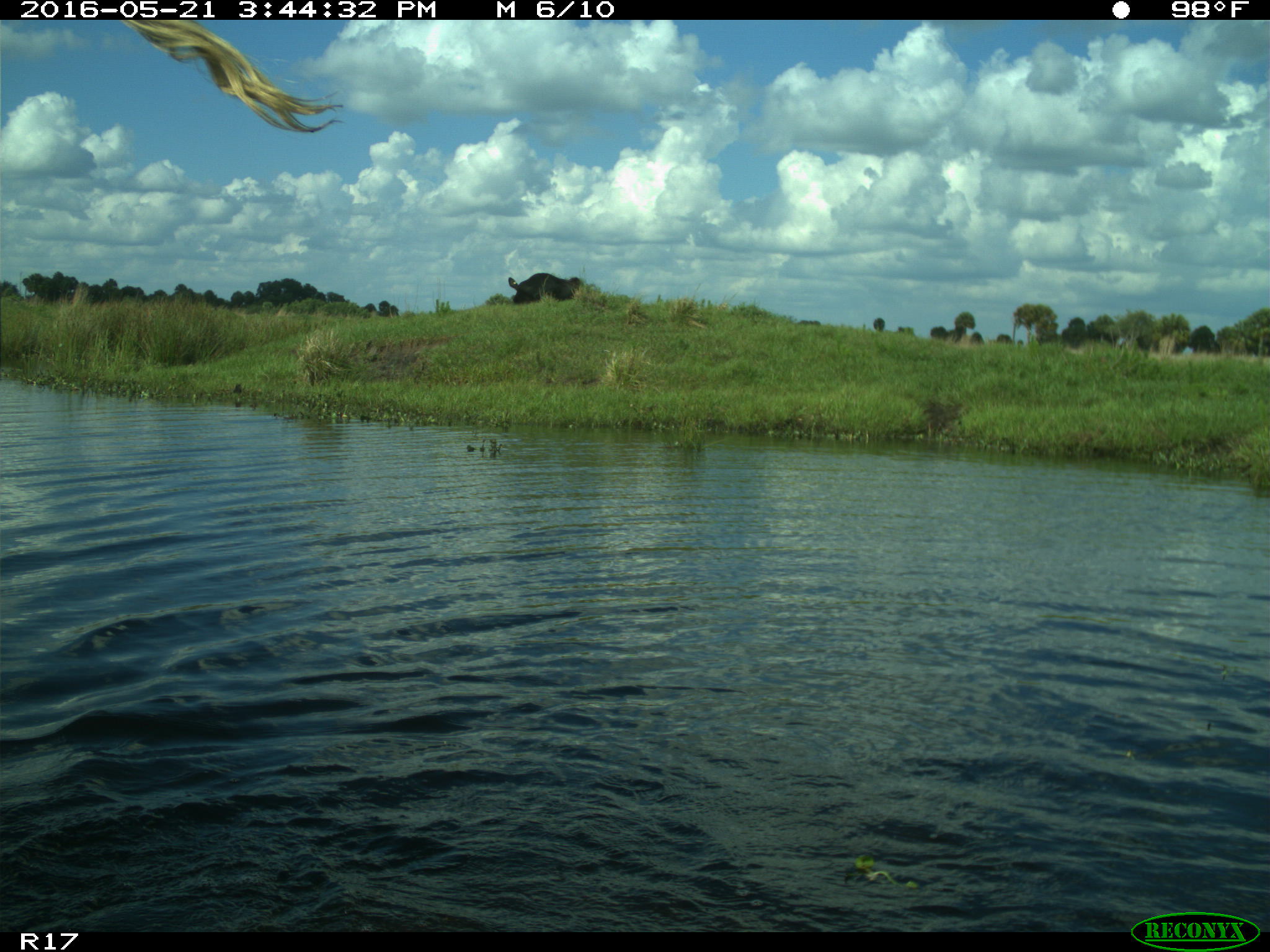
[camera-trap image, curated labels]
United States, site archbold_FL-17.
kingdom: Animalia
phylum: Chordata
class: Mammalia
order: Artiodactyla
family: Bovidae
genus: Bos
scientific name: Bos taurus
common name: domestic cow